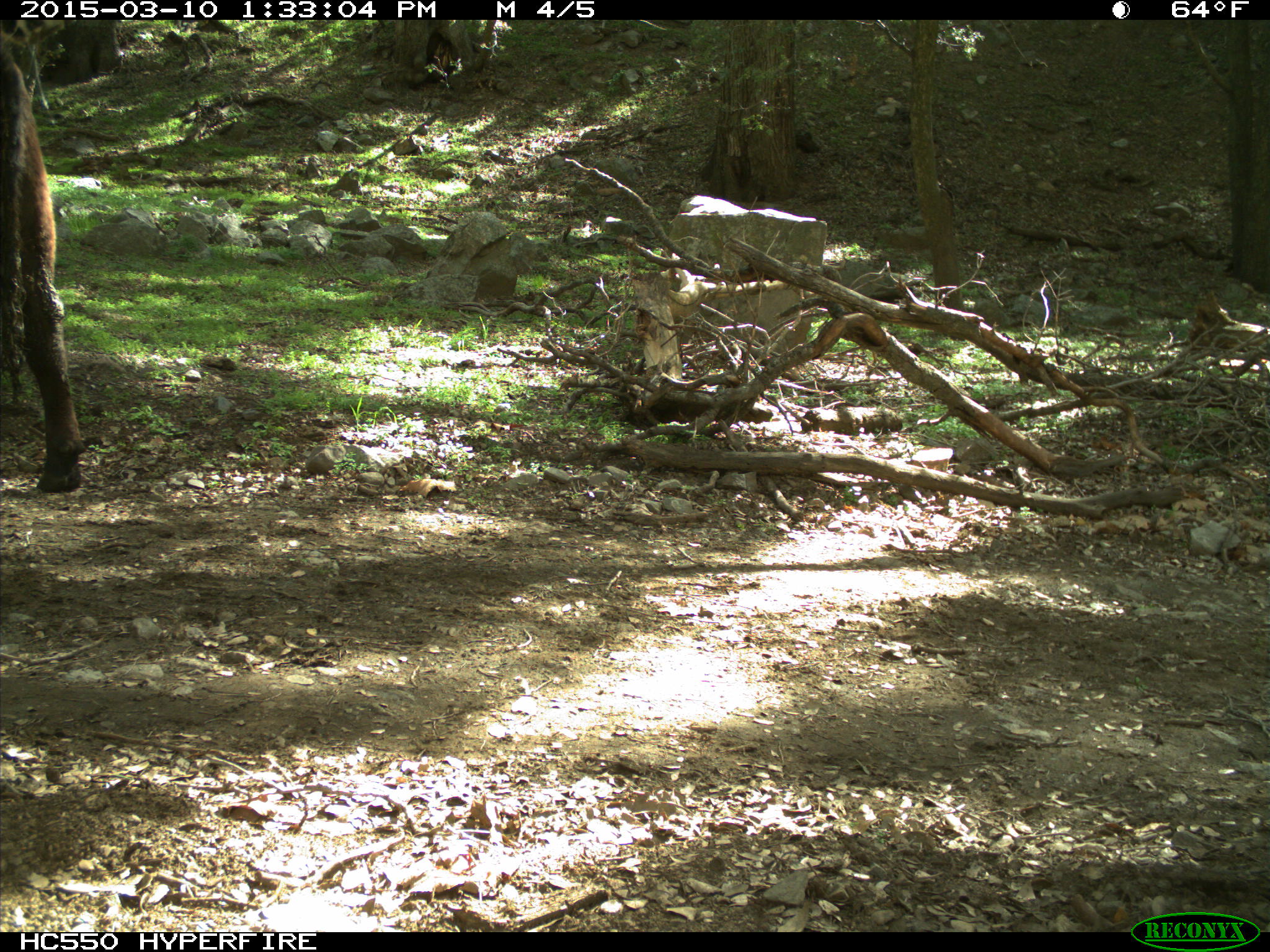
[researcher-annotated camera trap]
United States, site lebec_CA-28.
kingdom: Animalia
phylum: Chordata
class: Mammalia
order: Artiodactyla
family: Bovidae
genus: Bos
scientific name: Bos taurus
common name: domestic cow